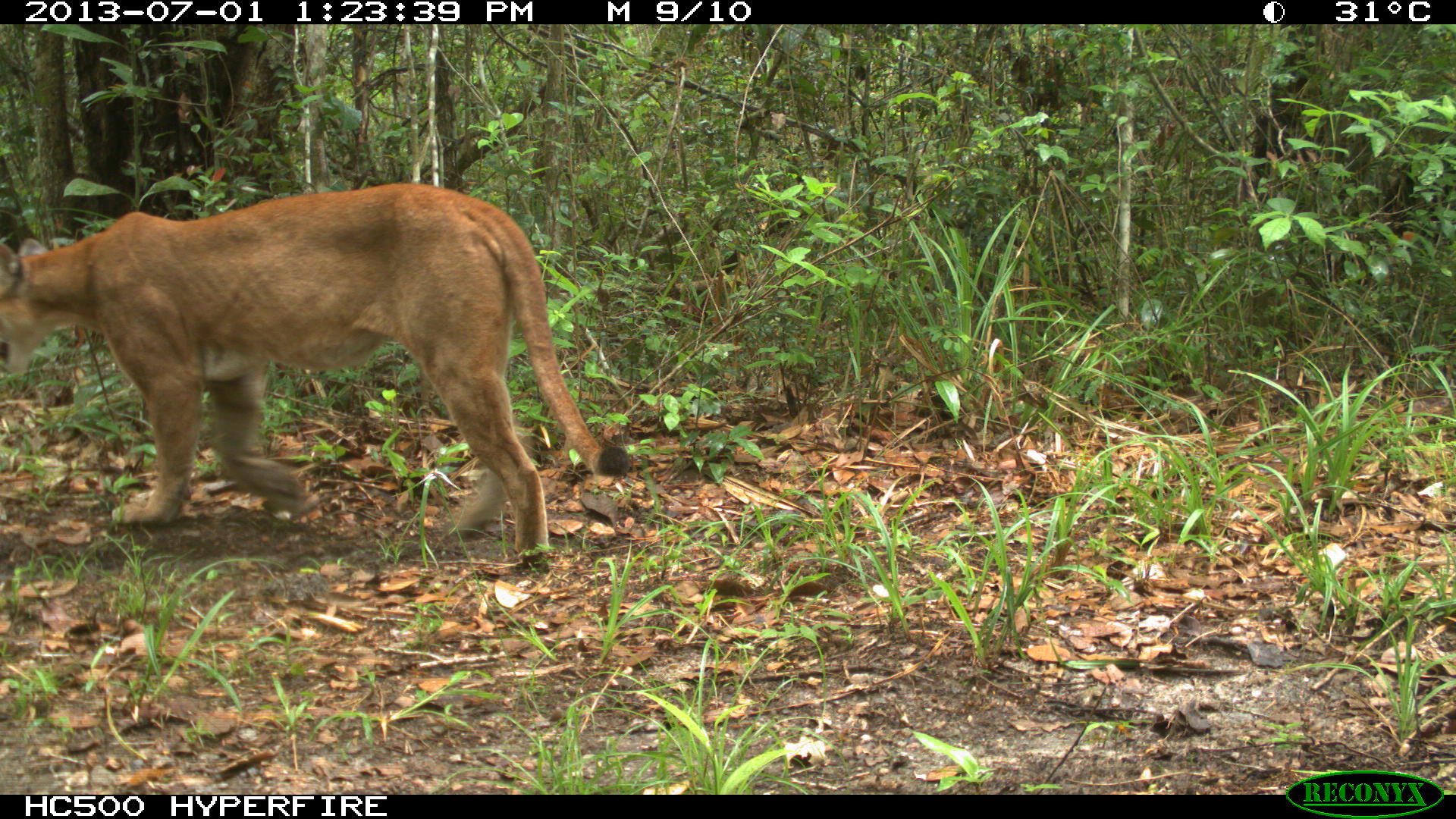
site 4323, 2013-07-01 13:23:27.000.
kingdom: Animalia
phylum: Chordata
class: Mammalia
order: Carnivora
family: Felidae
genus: Puma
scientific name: Puma concolor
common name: mountain lion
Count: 1.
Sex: male.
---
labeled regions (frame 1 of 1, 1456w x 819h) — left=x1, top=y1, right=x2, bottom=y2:
puma concolor: left=0, top=180, right=631, bottom=563